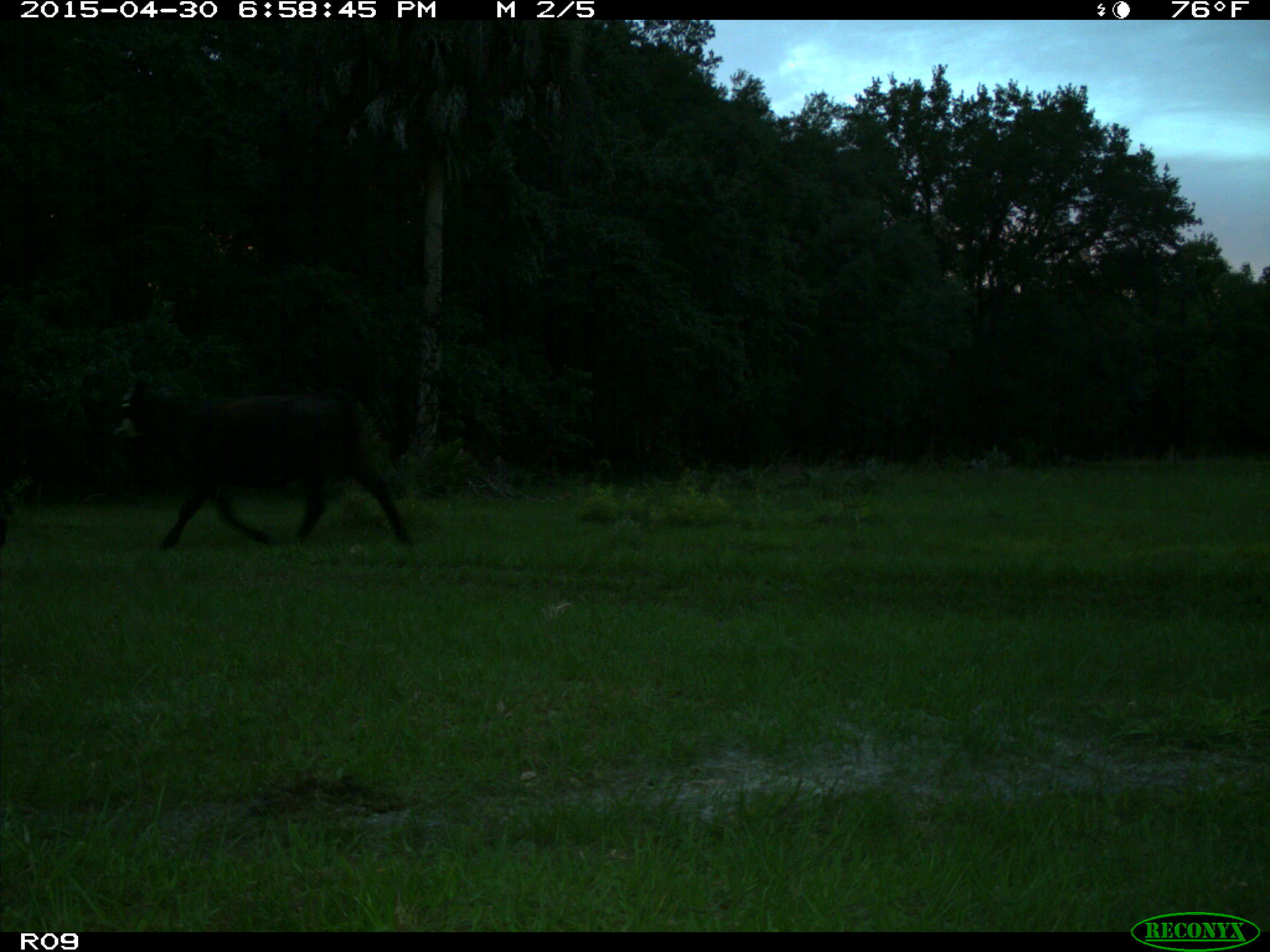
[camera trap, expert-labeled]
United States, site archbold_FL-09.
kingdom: Animalia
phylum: Chordata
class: Mammalia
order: Artiodactyla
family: Bovidae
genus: Bos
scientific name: Bos taurus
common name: domestic cow